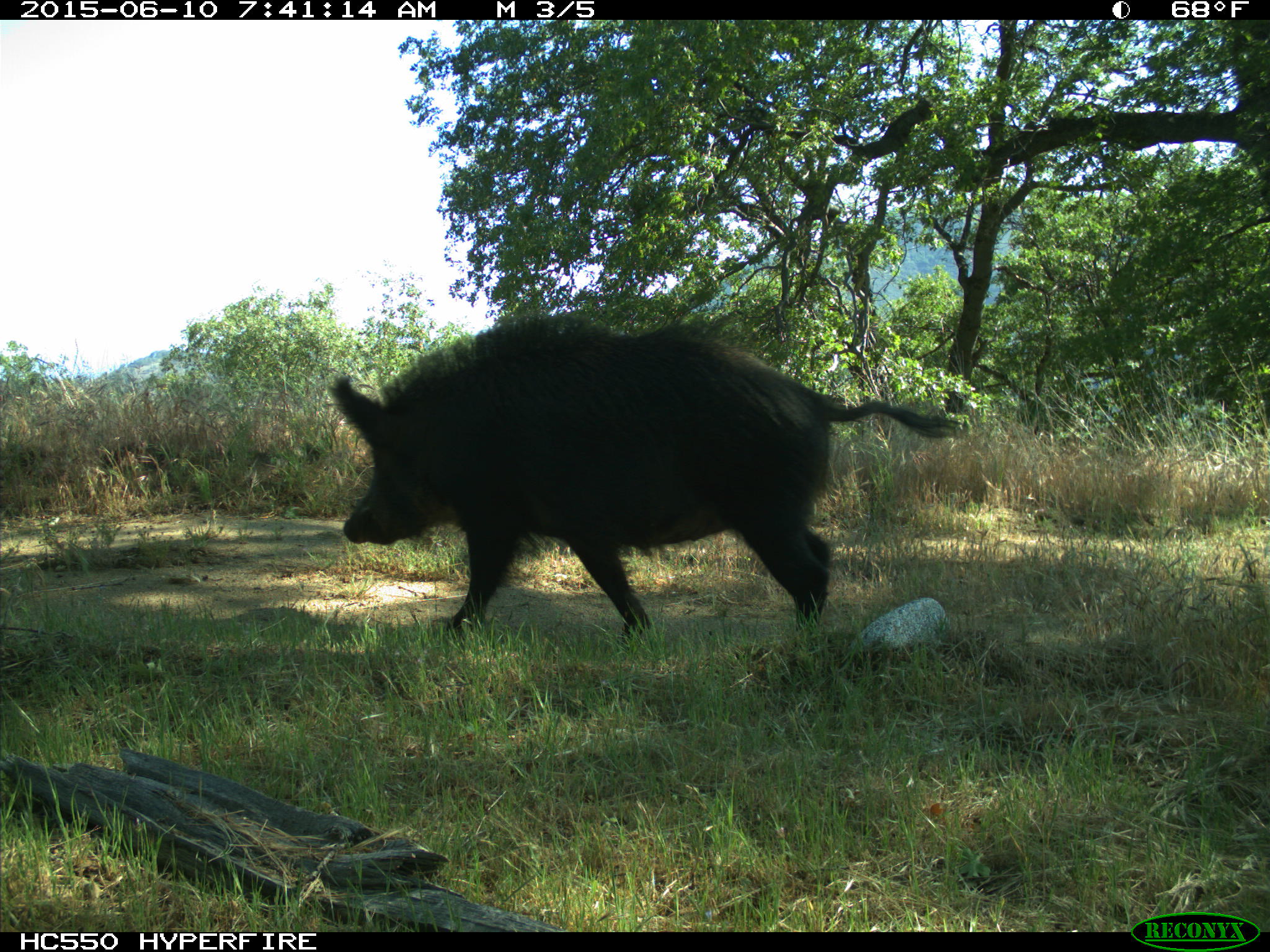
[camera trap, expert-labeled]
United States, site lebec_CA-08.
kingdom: Animalia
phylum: Chordata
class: Mammalia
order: Artiodactyla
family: Suidae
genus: Sus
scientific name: Sus scrofa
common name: wild boar